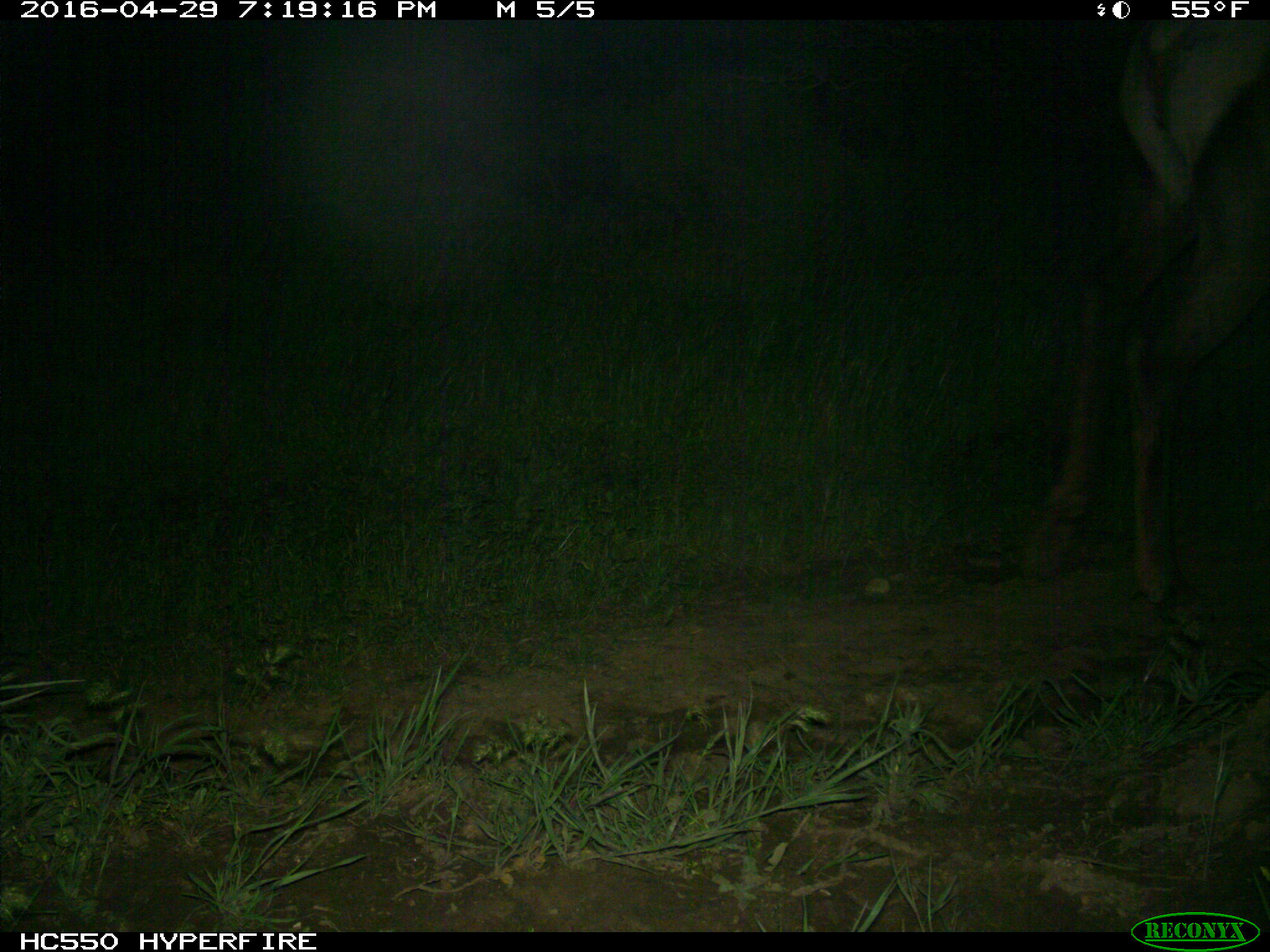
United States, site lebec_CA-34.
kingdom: Animalia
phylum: Chordata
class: Mammalia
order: Artiodactyla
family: Cervidae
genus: Cervus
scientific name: Cervus canadensis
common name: elk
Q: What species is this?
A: Cervus canadensis (elk).